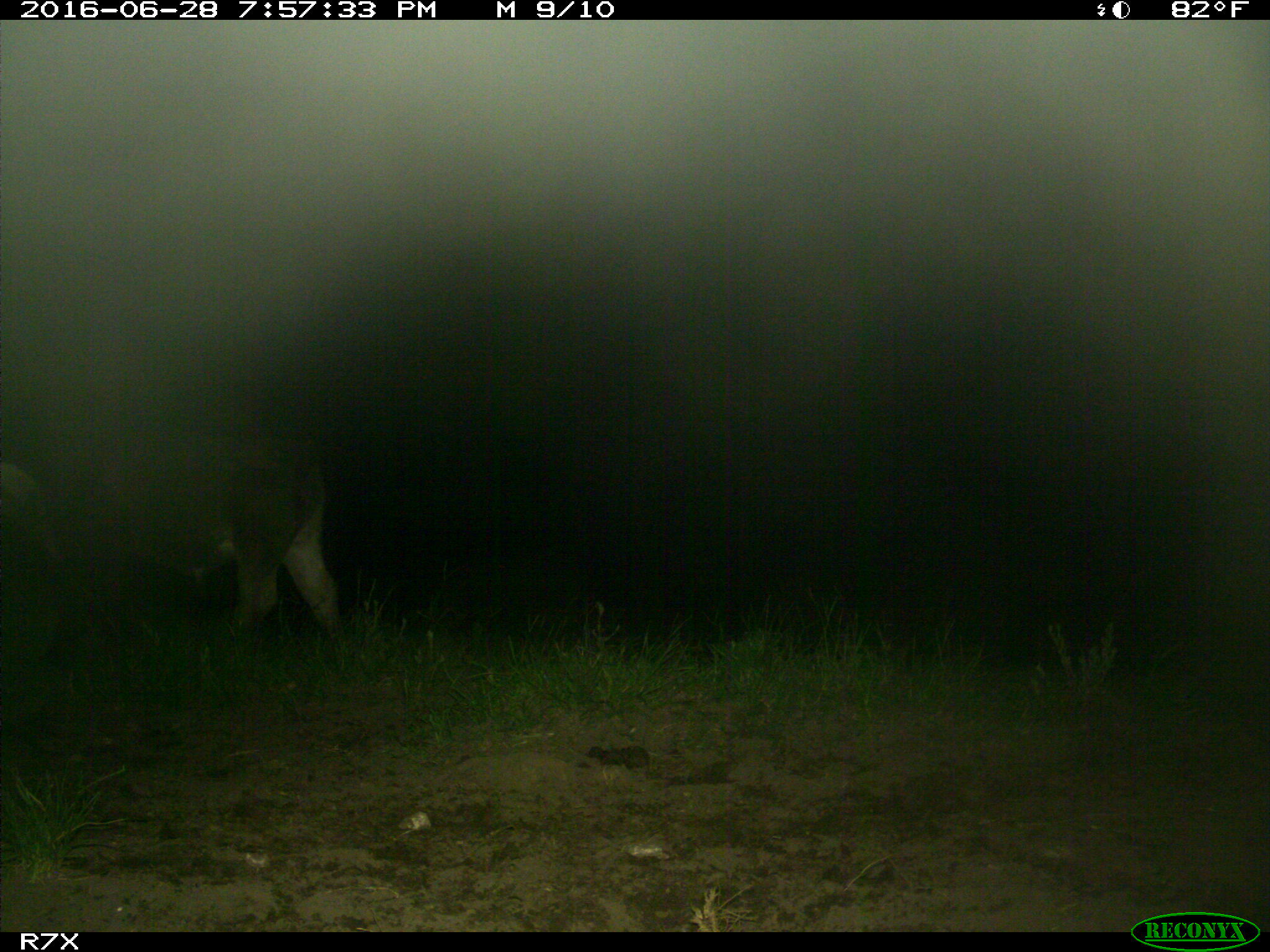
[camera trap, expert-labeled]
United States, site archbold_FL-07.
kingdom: Animalia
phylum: Chordata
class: Mammalia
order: Artiodactyla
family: Bovidae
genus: Bos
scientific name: Bos taurus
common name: domestic cow